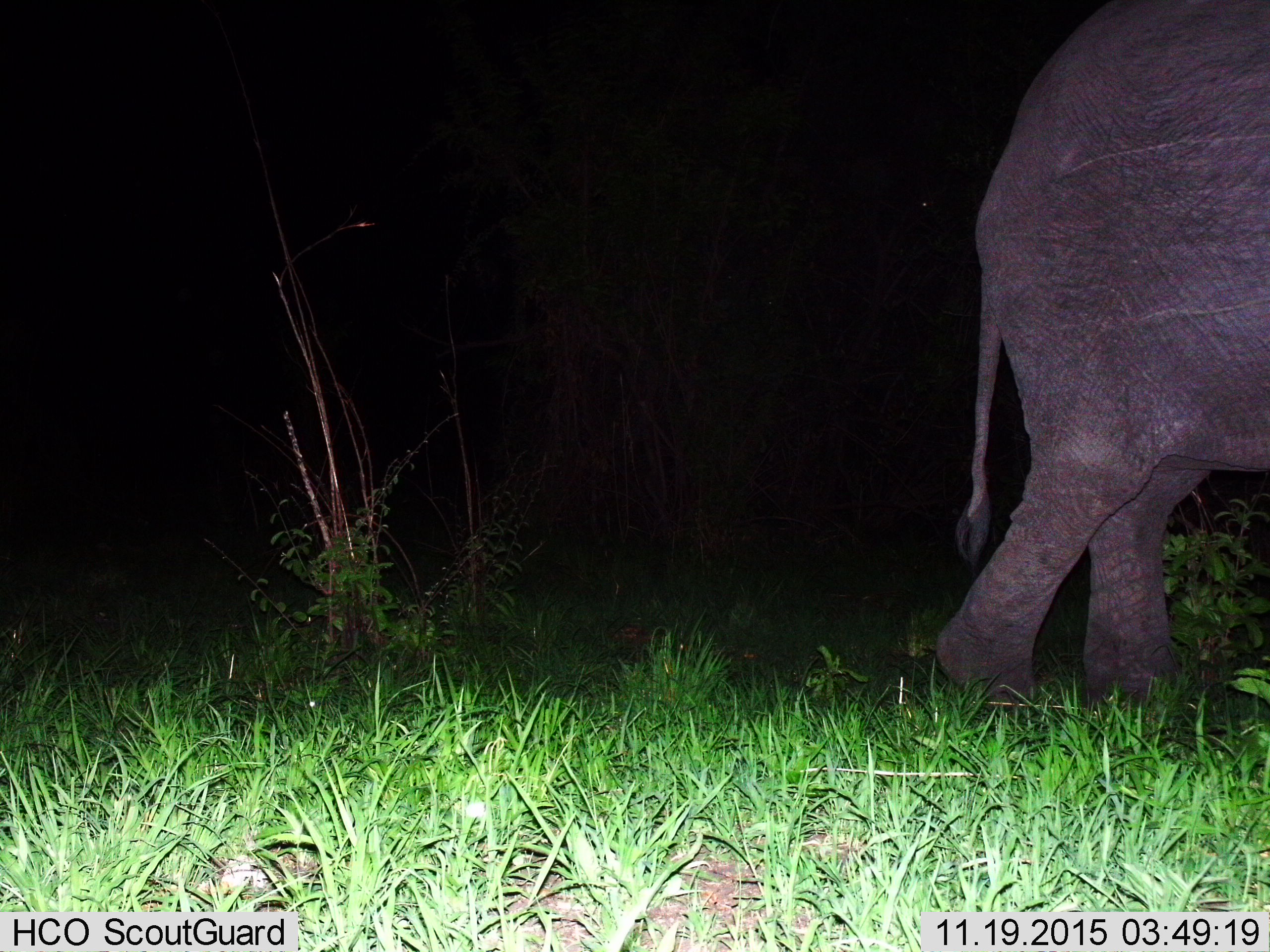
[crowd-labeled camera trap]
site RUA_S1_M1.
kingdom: Animalia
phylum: Chordata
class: Mammalia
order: Proboscidea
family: Elephantidae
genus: Loxodonta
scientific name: Loxodonta africana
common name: african bush elephant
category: elephant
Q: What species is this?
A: Elephant (african bush elephant) (Loxodonta africana).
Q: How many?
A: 1.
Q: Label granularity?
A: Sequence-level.